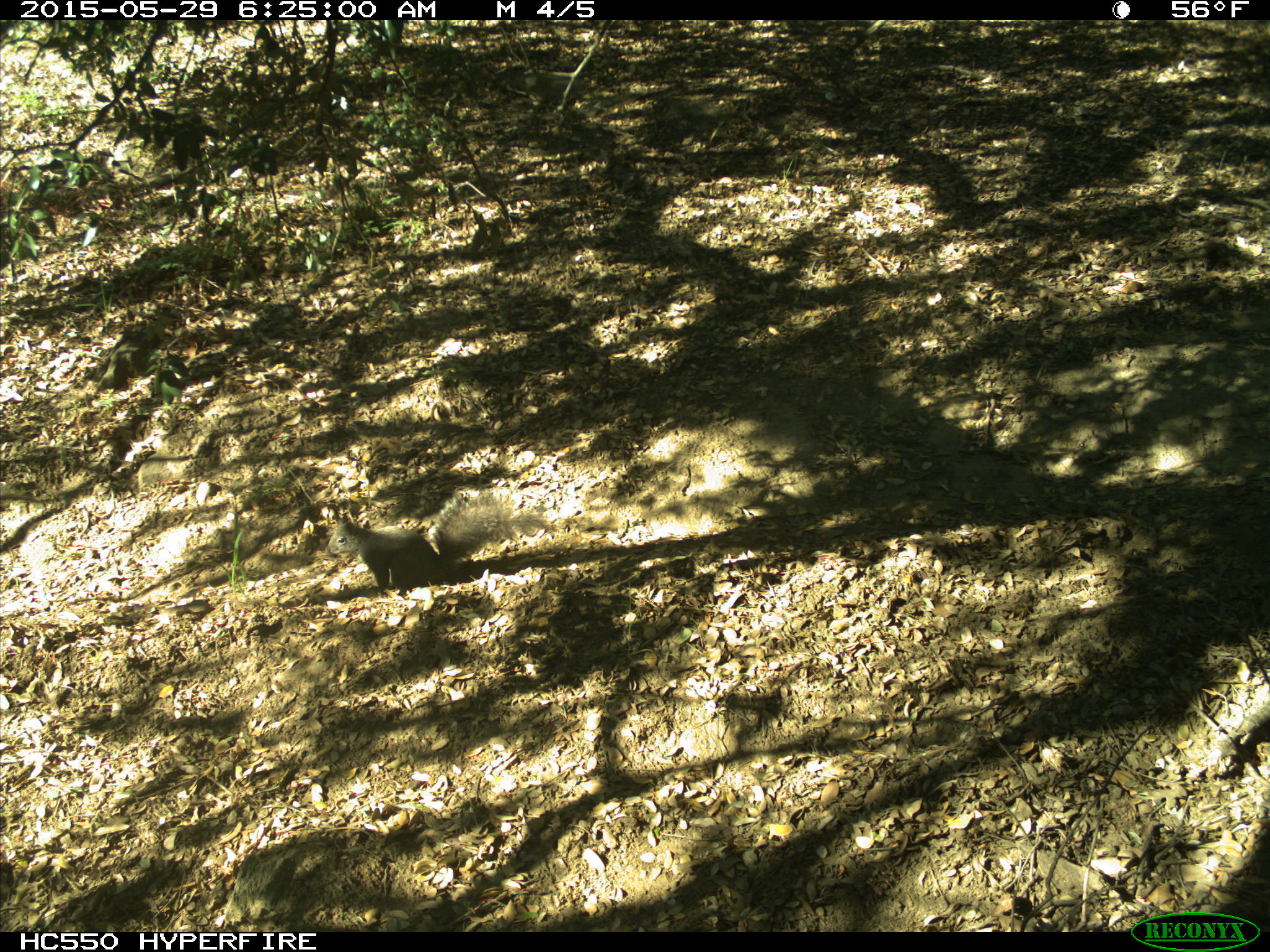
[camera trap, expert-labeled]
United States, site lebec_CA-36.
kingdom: Animalia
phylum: Chordata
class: Mammalia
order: Rodentia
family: Sciuridae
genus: Sciurus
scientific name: Sciurus carolinensis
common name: eastern gray squirrel